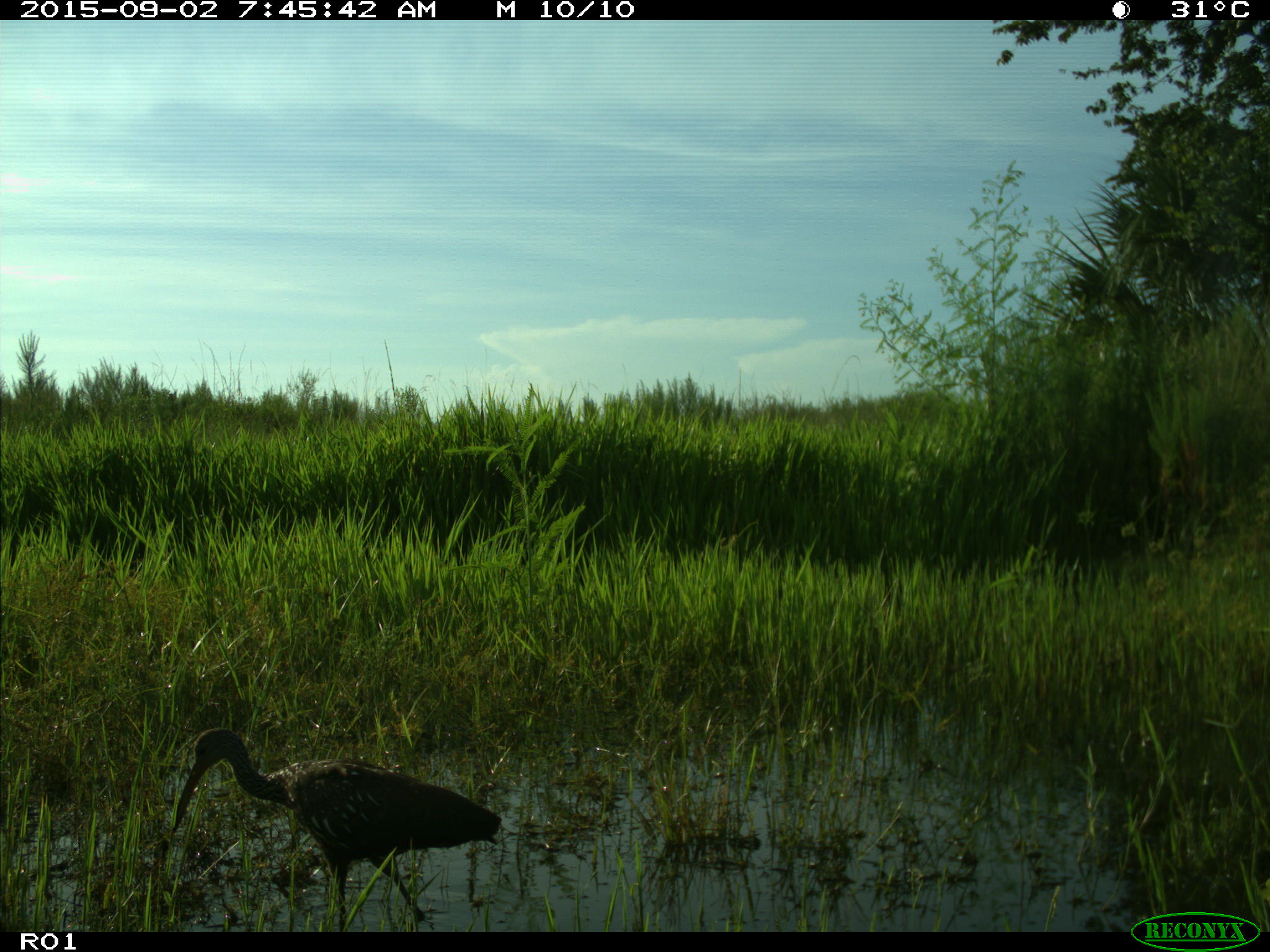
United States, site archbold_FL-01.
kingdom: Animalia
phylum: Chordata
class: Aves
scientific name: Aves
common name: birds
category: unidentified bird